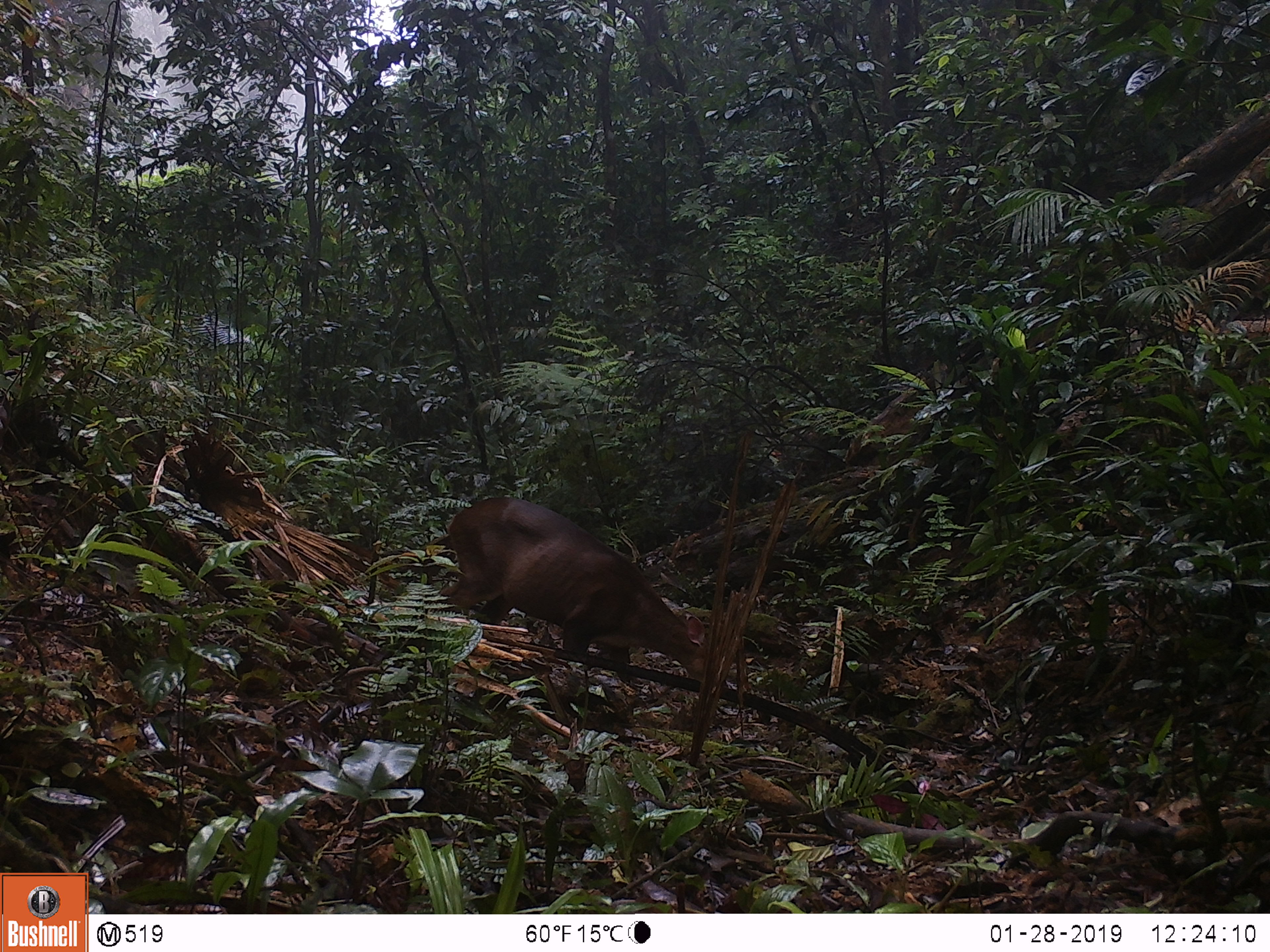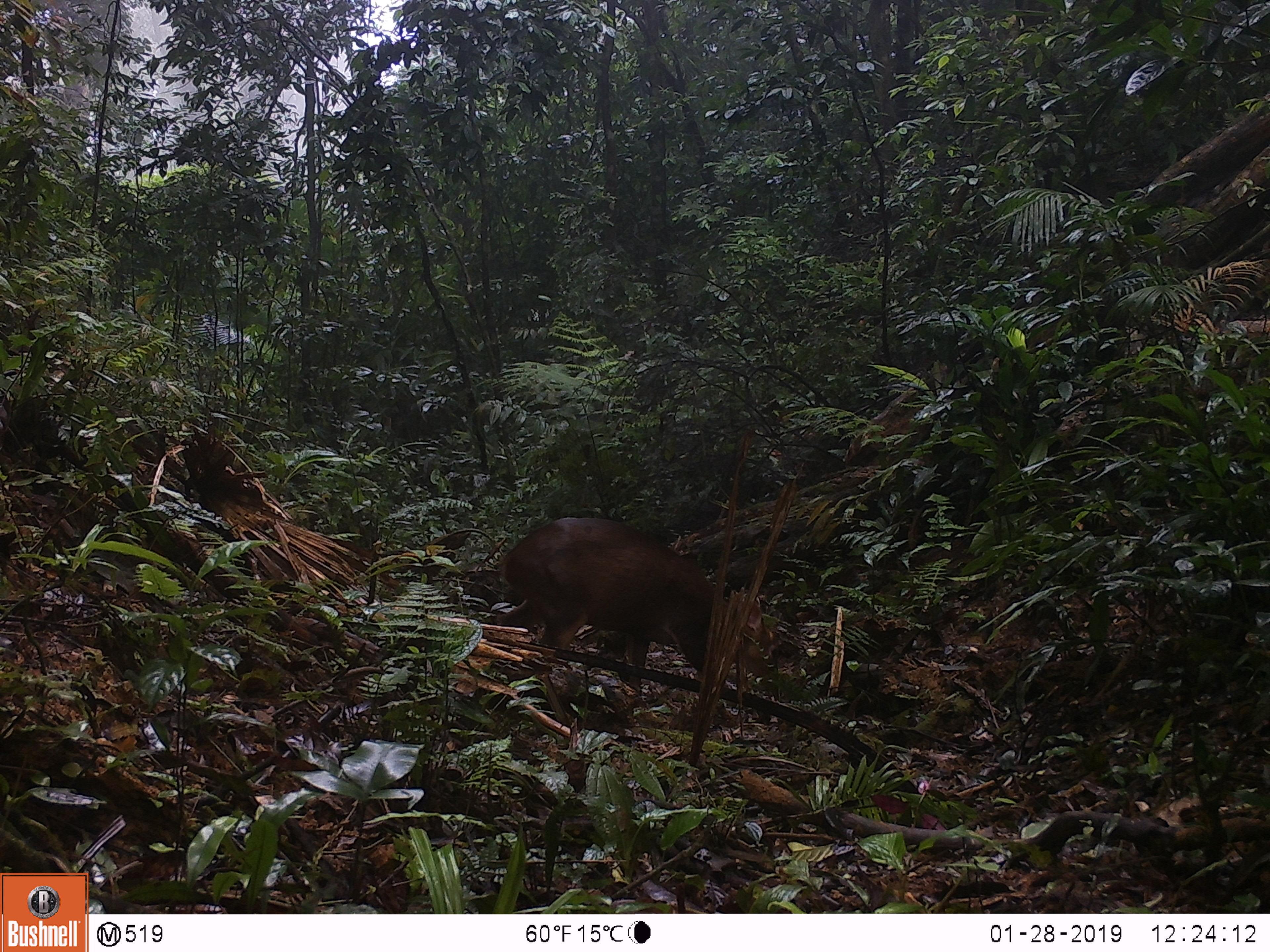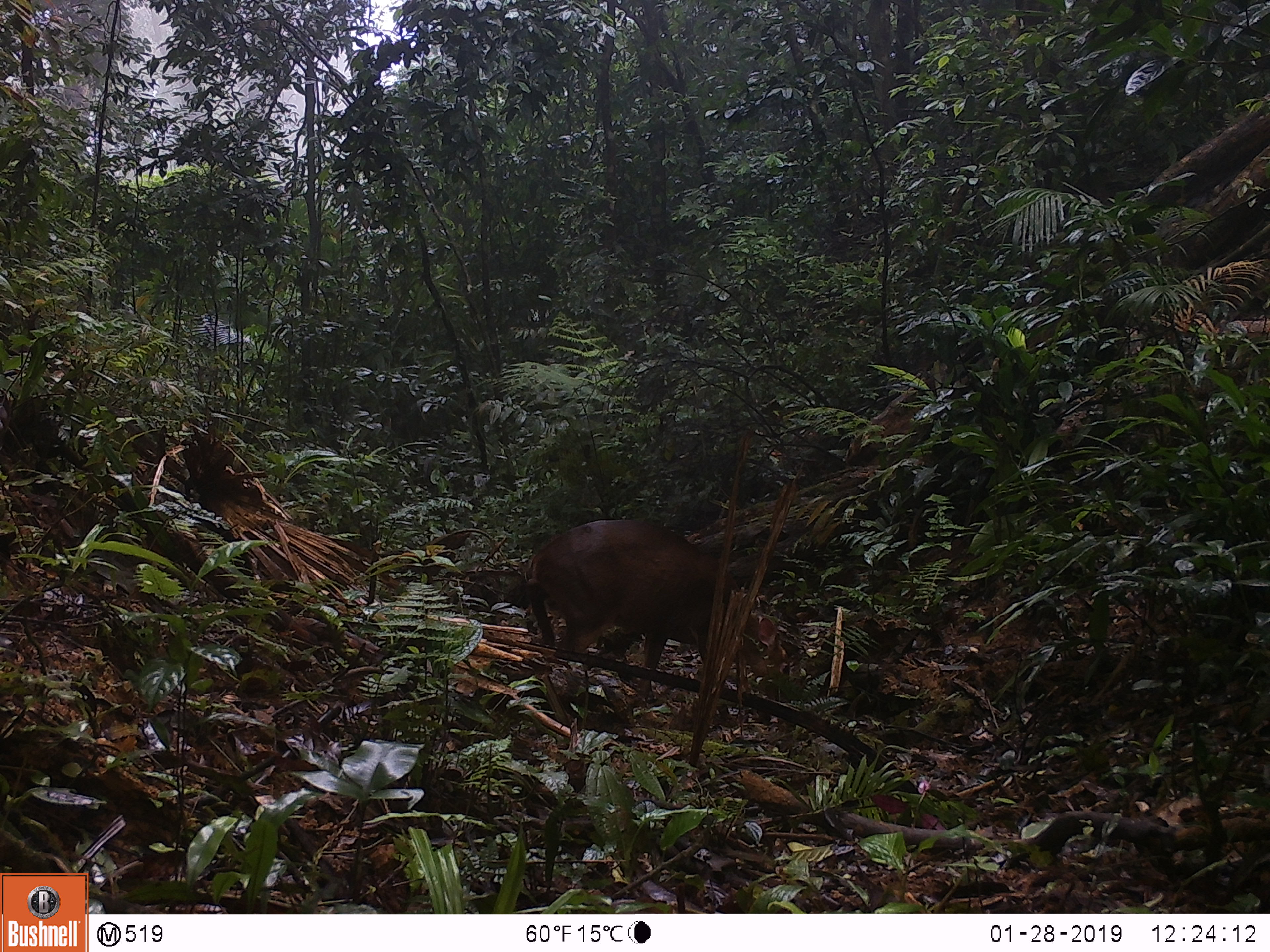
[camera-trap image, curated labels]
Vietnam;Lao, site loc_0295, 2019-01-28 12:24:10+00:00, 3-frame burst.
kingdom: Animalia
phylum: Chordata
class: Mammalia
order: Artiodactyla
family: Cervidae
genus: Muntiacus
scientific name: Muntiacus vuquangensis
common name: large-antlered muntjac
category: large antlered muntjac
Large antlered muntjac (large-antlered muntjac) (Muntiacus vuquangensis). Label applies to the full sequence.